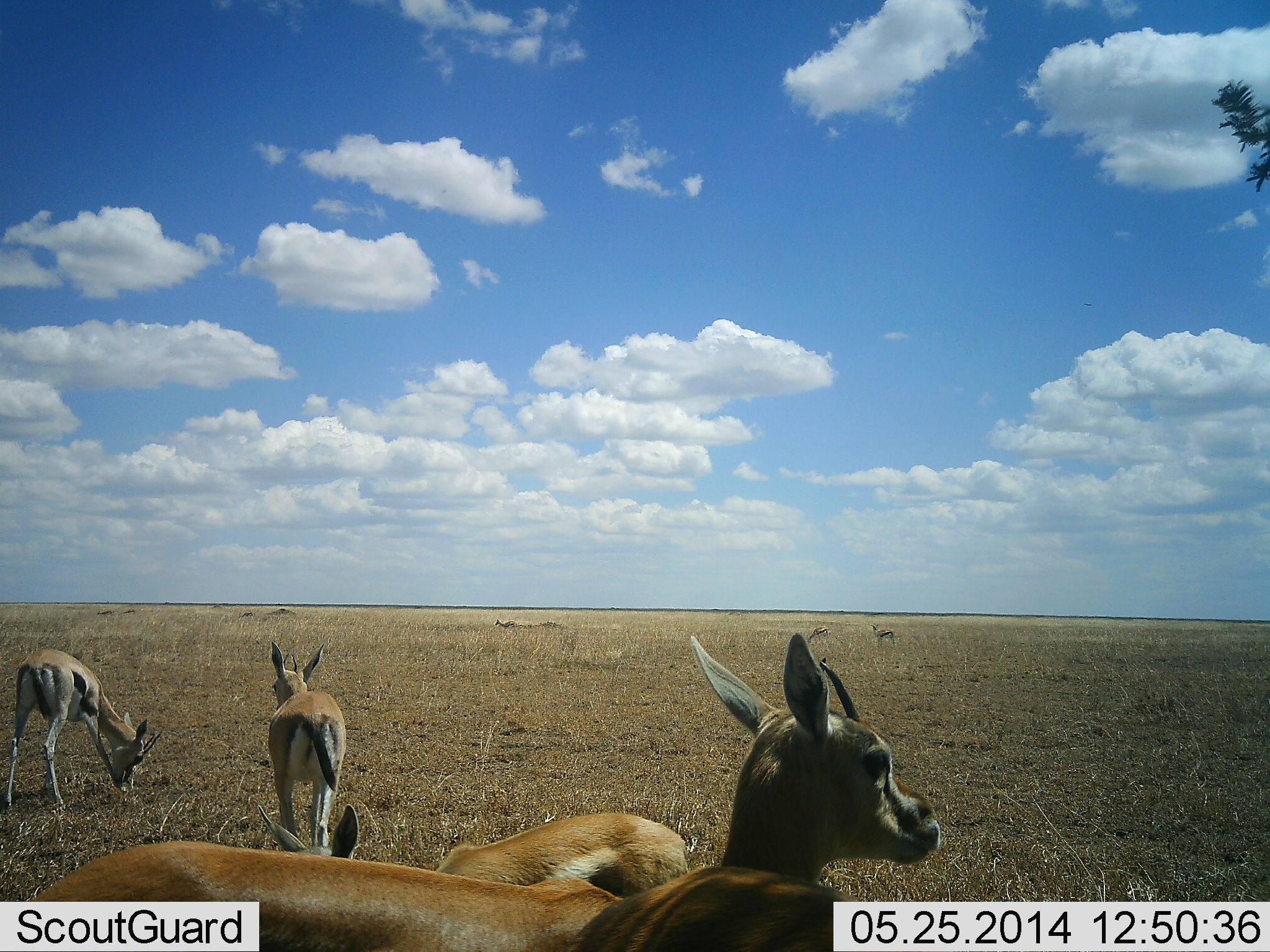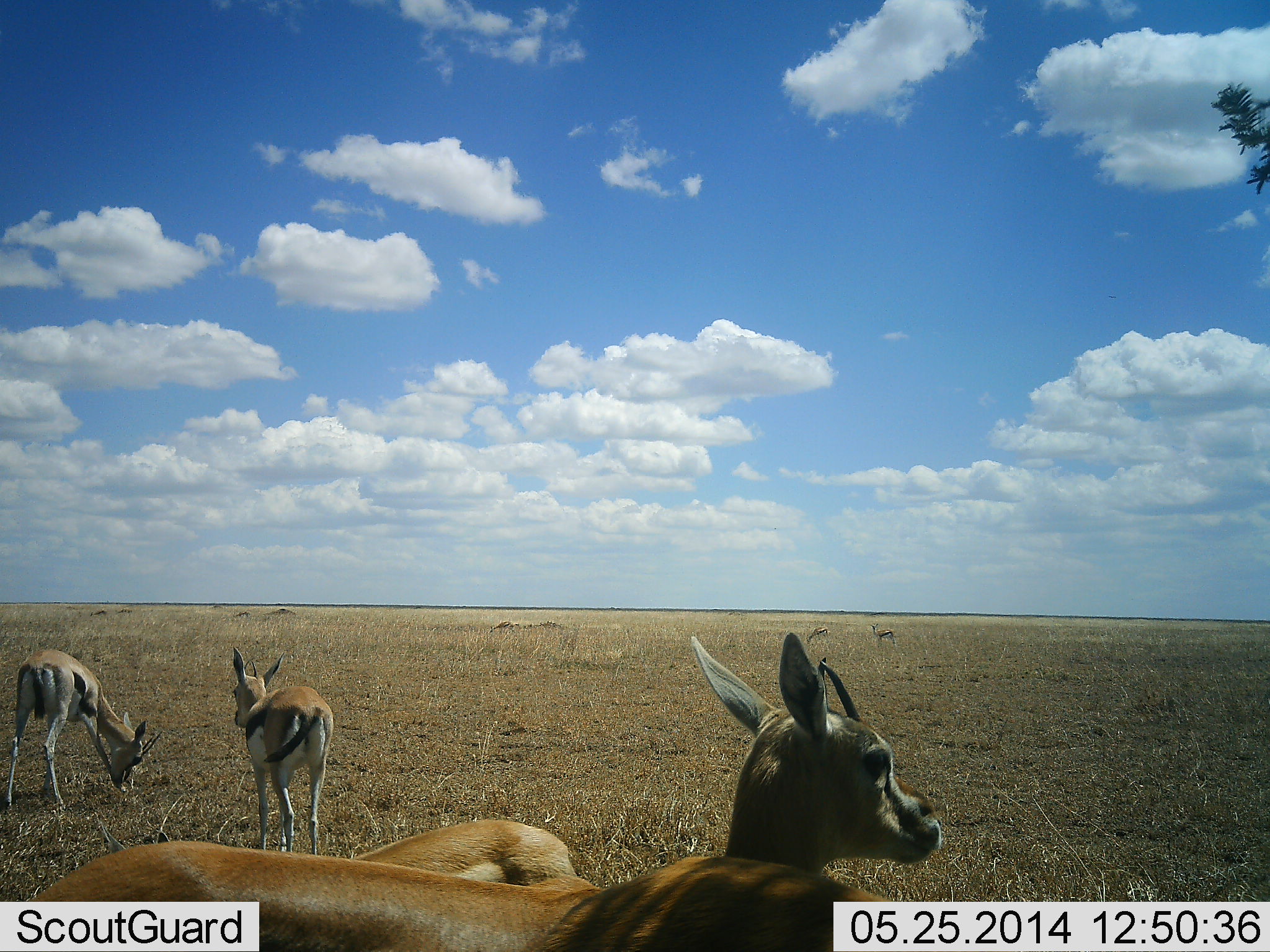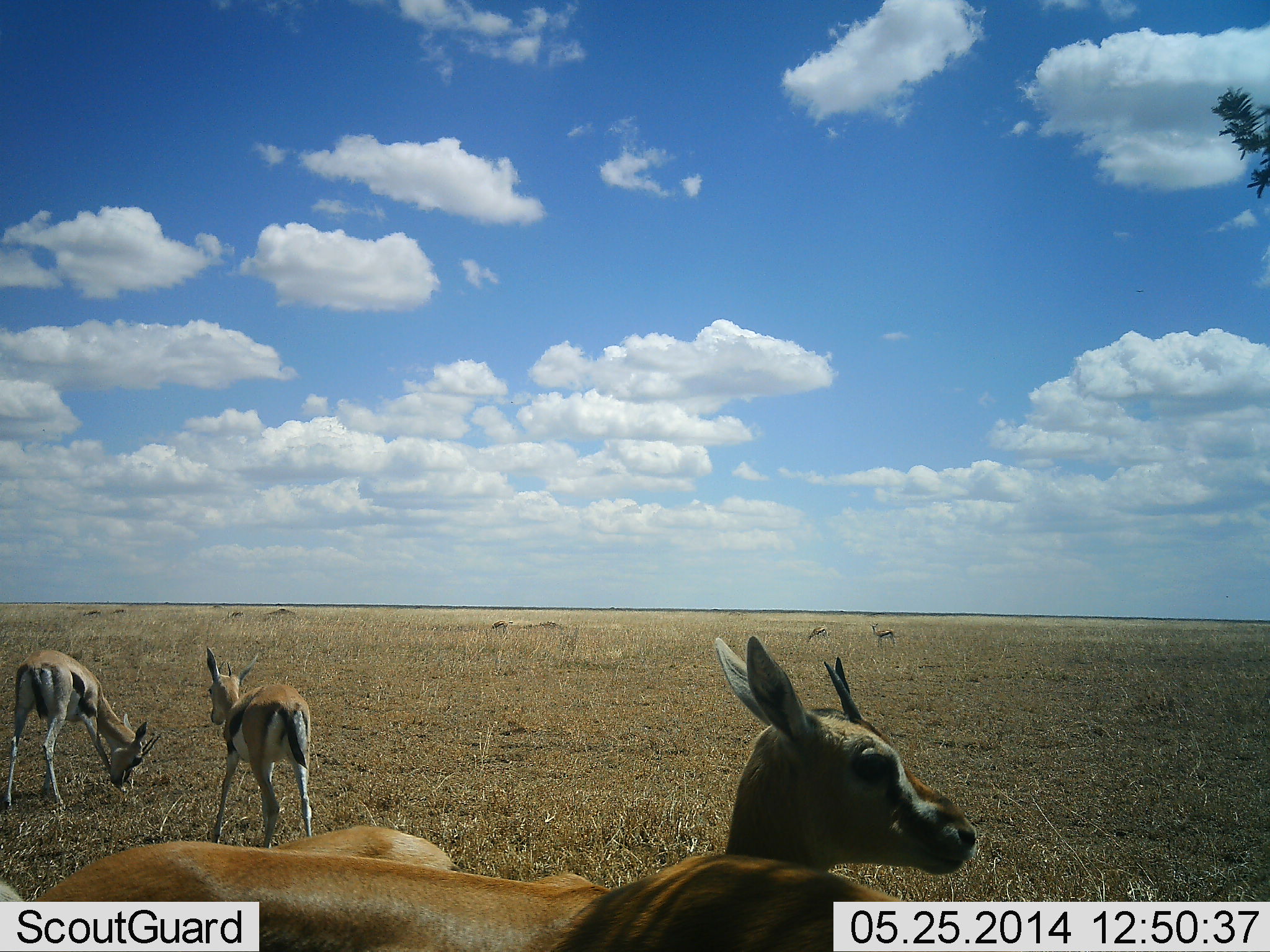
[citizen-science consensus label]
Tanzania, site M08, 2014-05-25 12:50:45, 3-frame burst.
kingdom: Animalia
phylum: Chordata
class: Mammalia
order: Artiodactyla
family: Bovidae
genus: Eudorcas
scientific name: Eudorcas thomsonii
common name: thomson's gazelle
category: gazellethomsons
Gazellethomsons (thomson's gazelle) (Eudorcas thomsonii), count 7. Behavior (volunteer vote fractions): standing 100%, resting 0%, moving 50%, interacting 0%. Young present (vote fraction): 10%. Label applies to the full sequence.